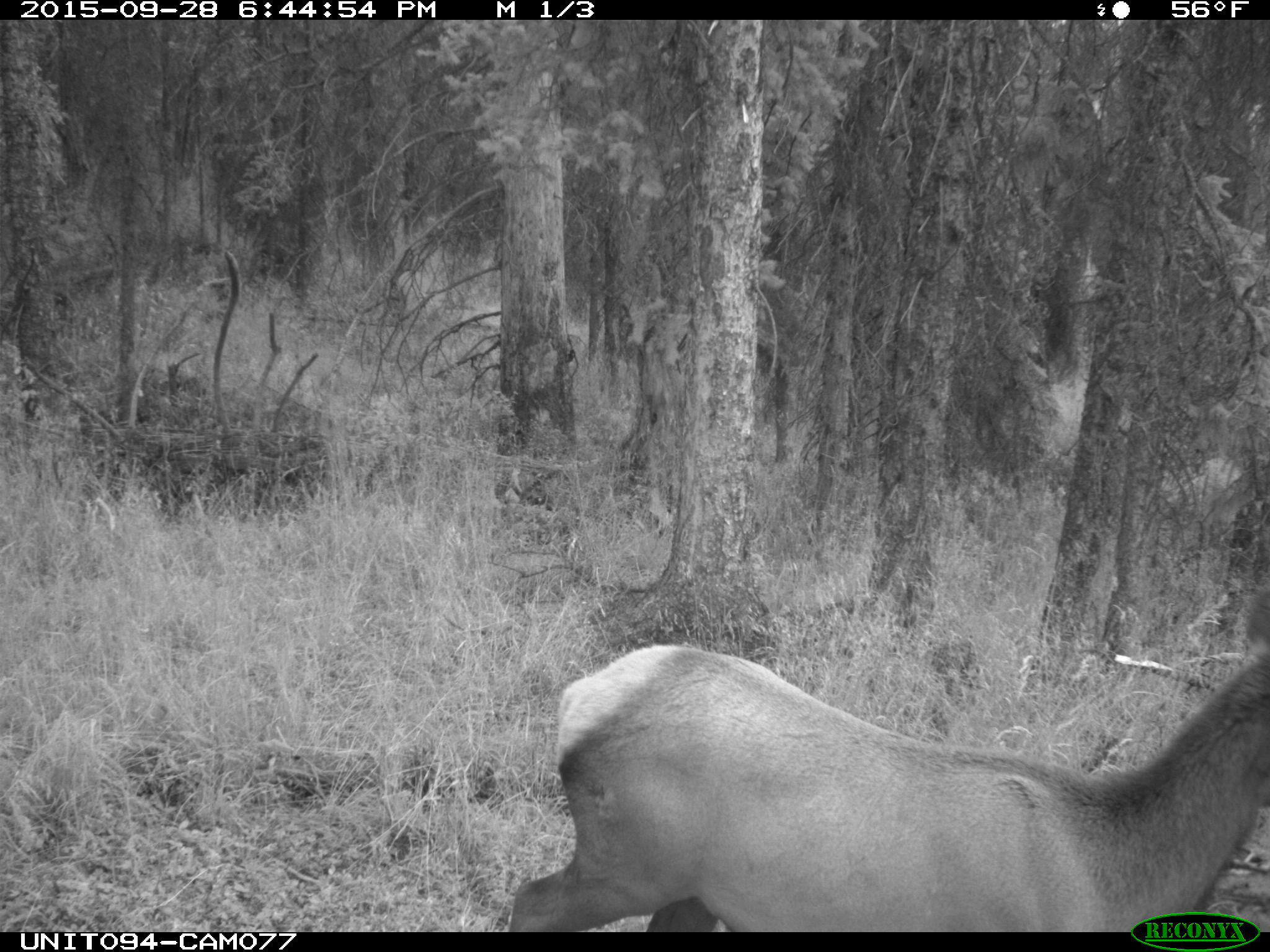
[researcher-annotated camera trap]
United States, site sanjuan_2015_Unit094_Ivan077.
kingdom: Animalia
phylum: Chordata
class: Mammalia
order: Artiodactyla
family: Cervidae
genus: Cervus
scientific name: Cervus elaphus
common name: red deer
Cervus elaphus (red deer).